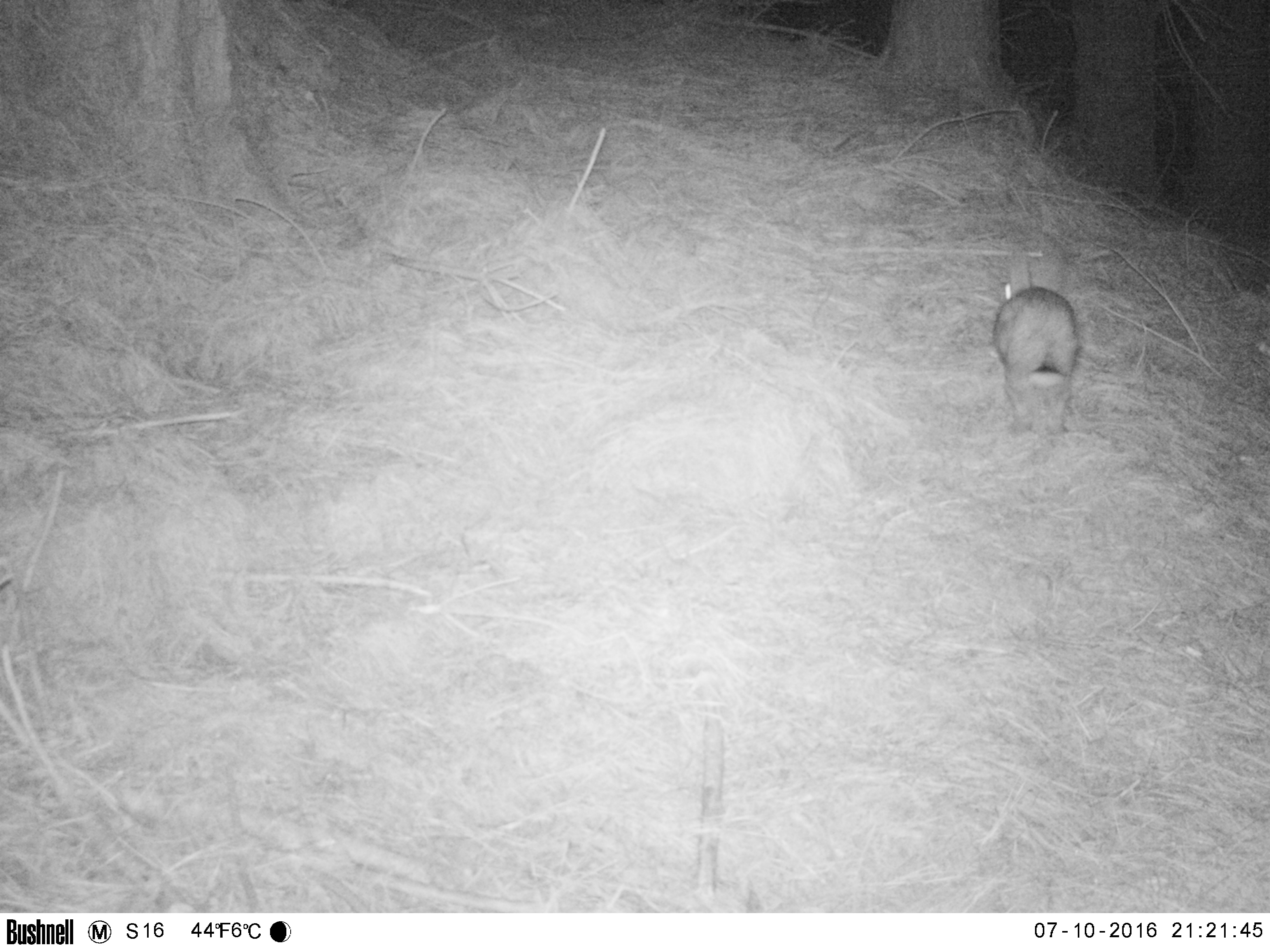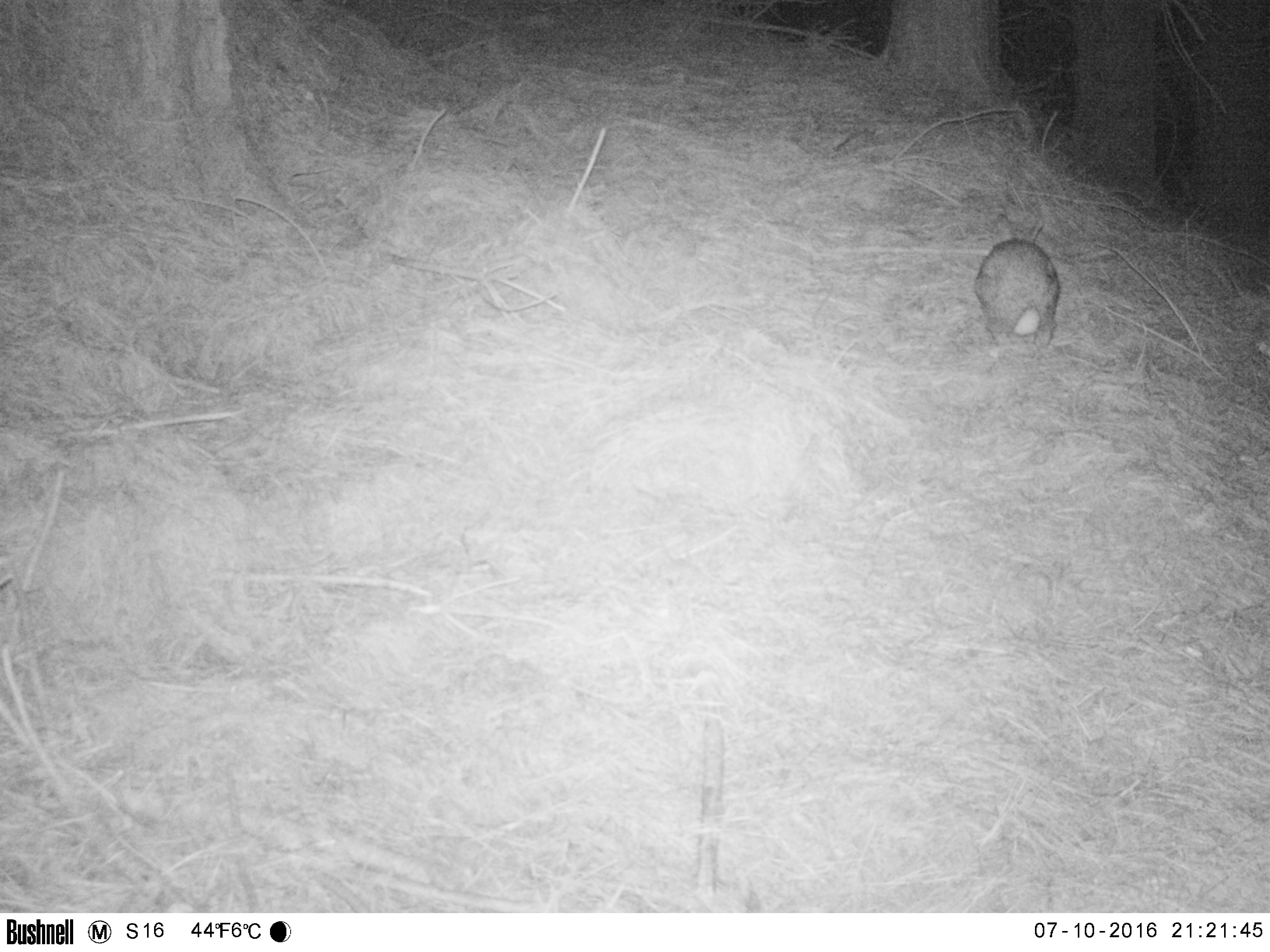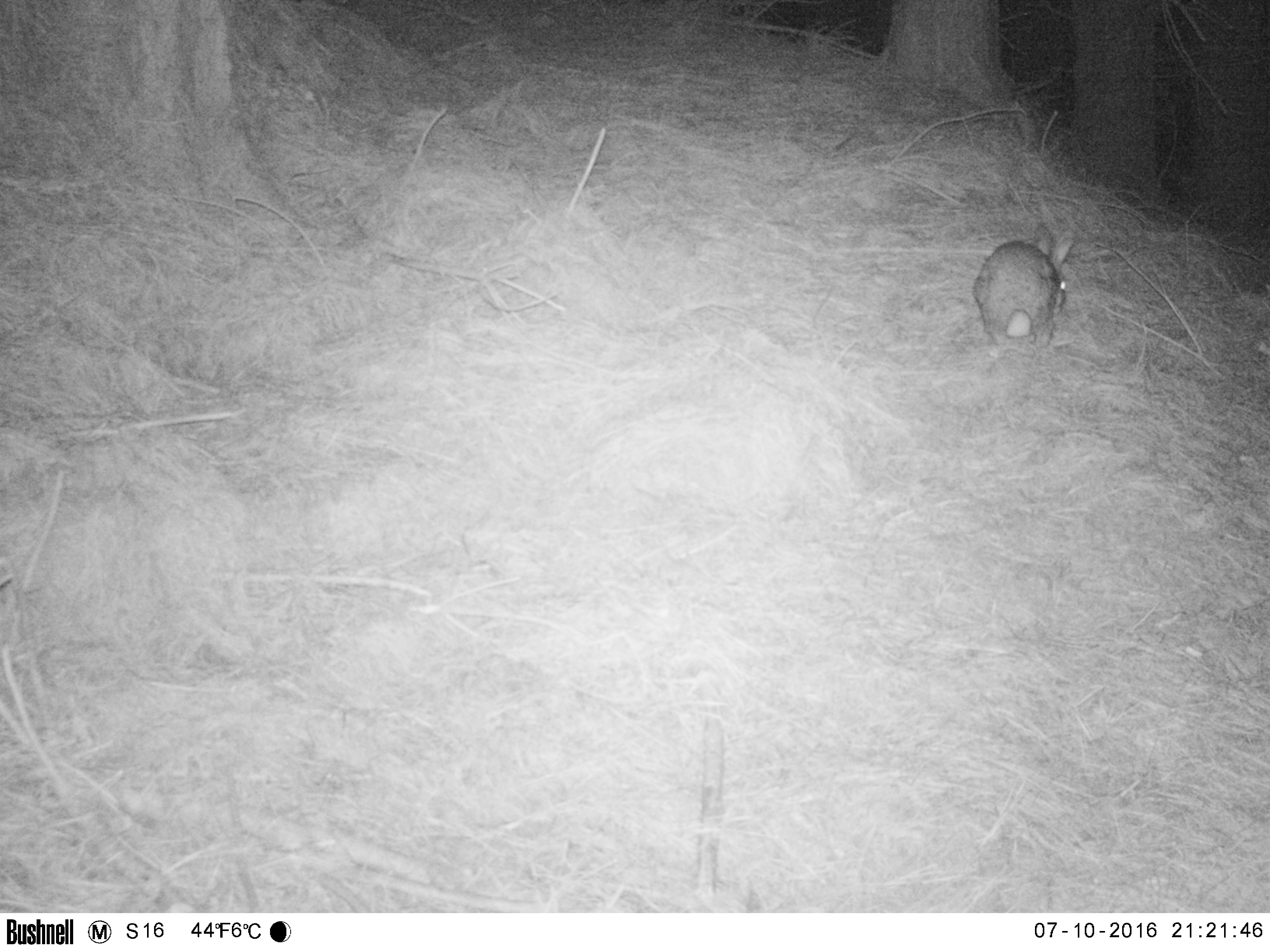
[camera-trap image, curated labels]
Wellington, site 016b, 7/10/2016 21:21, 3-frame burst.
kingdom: Animalia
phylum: Chordata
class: Mammalia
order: Lagomorpha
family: Leporidae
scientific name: Leporidae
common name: rabbit